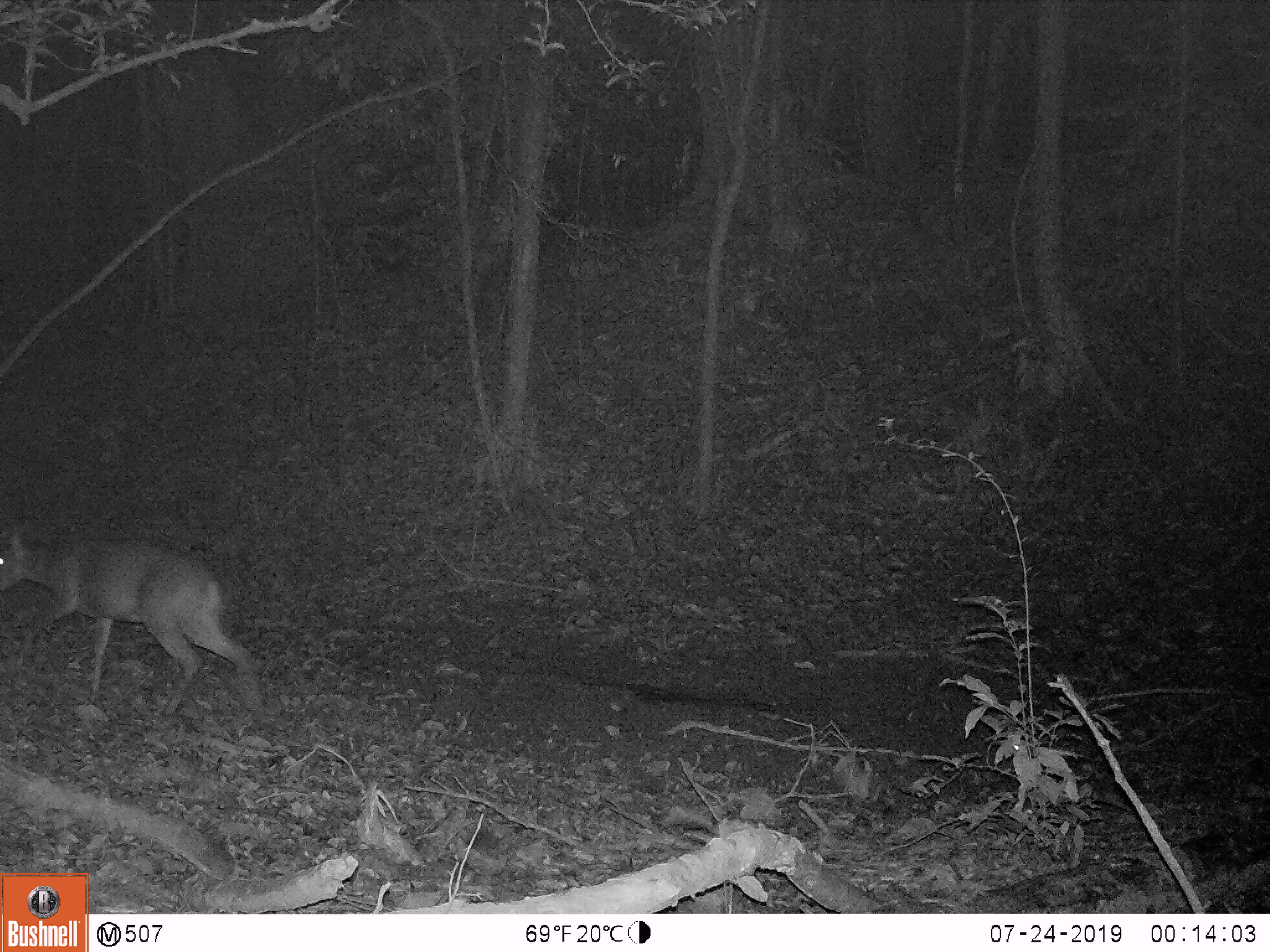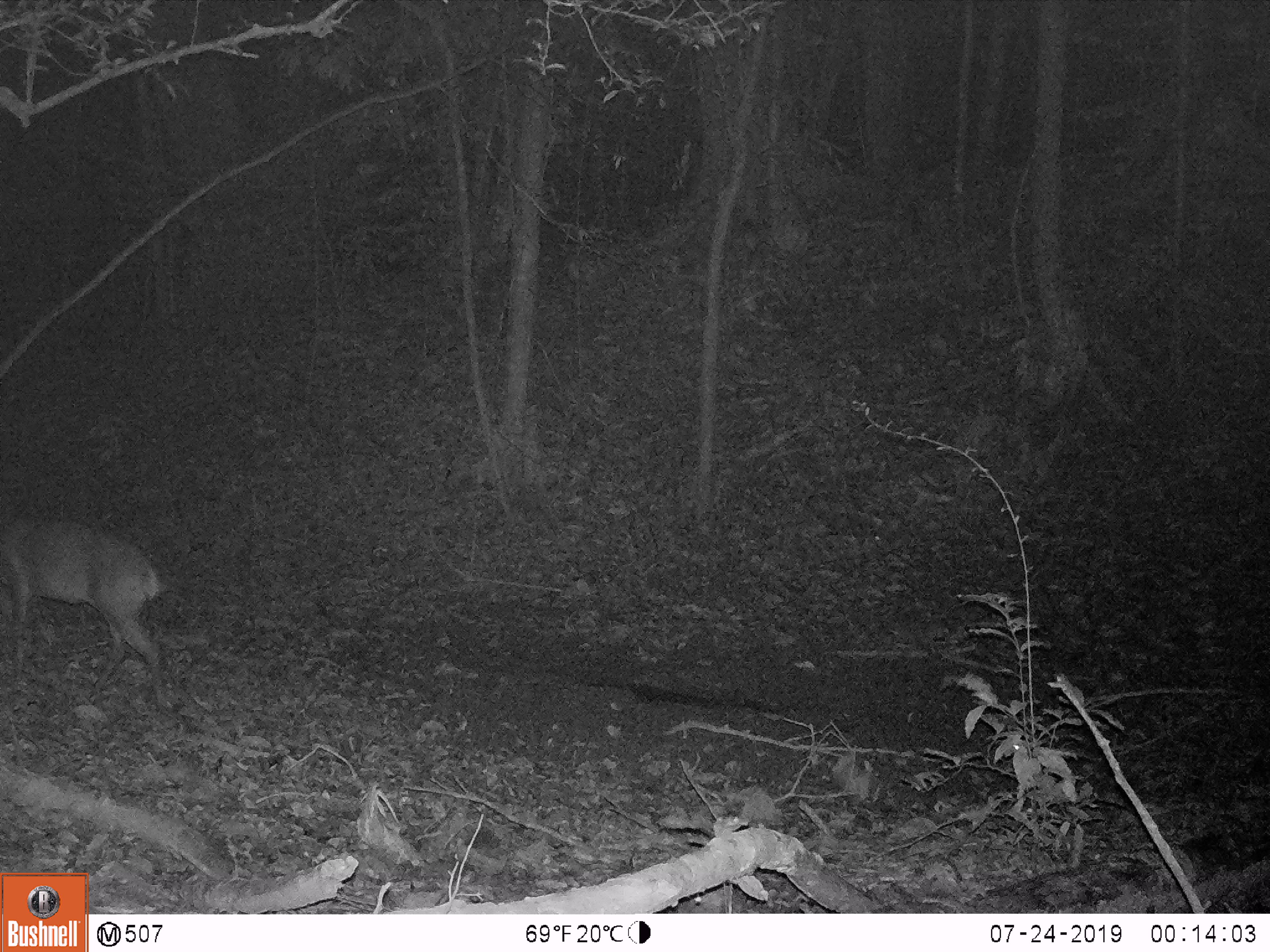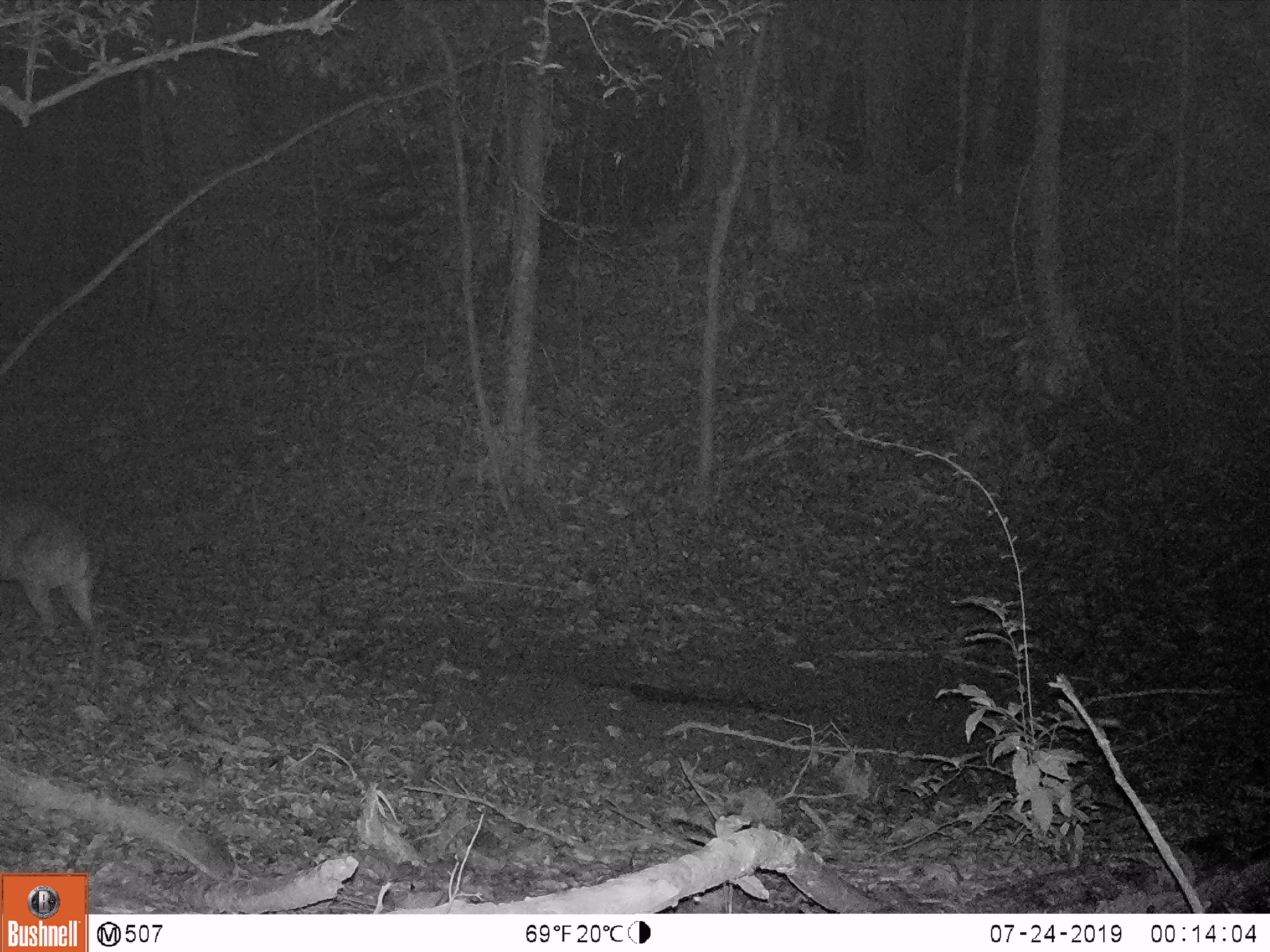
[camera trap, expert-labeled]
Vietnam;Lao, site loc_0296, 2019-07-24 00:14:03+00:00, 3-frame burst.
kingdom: Animalia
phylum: Chordata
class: Mammalia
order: Artiodactyla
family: Cervidae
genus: Muntiacus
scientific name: Muntiacus vuquangensis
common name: large-antlered muntjac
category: large antlered muntjac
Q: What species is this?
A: Large antlered muntjac (large-antlered muntjac) (Muntiacus vuquangensis).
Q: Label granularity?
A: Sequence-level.